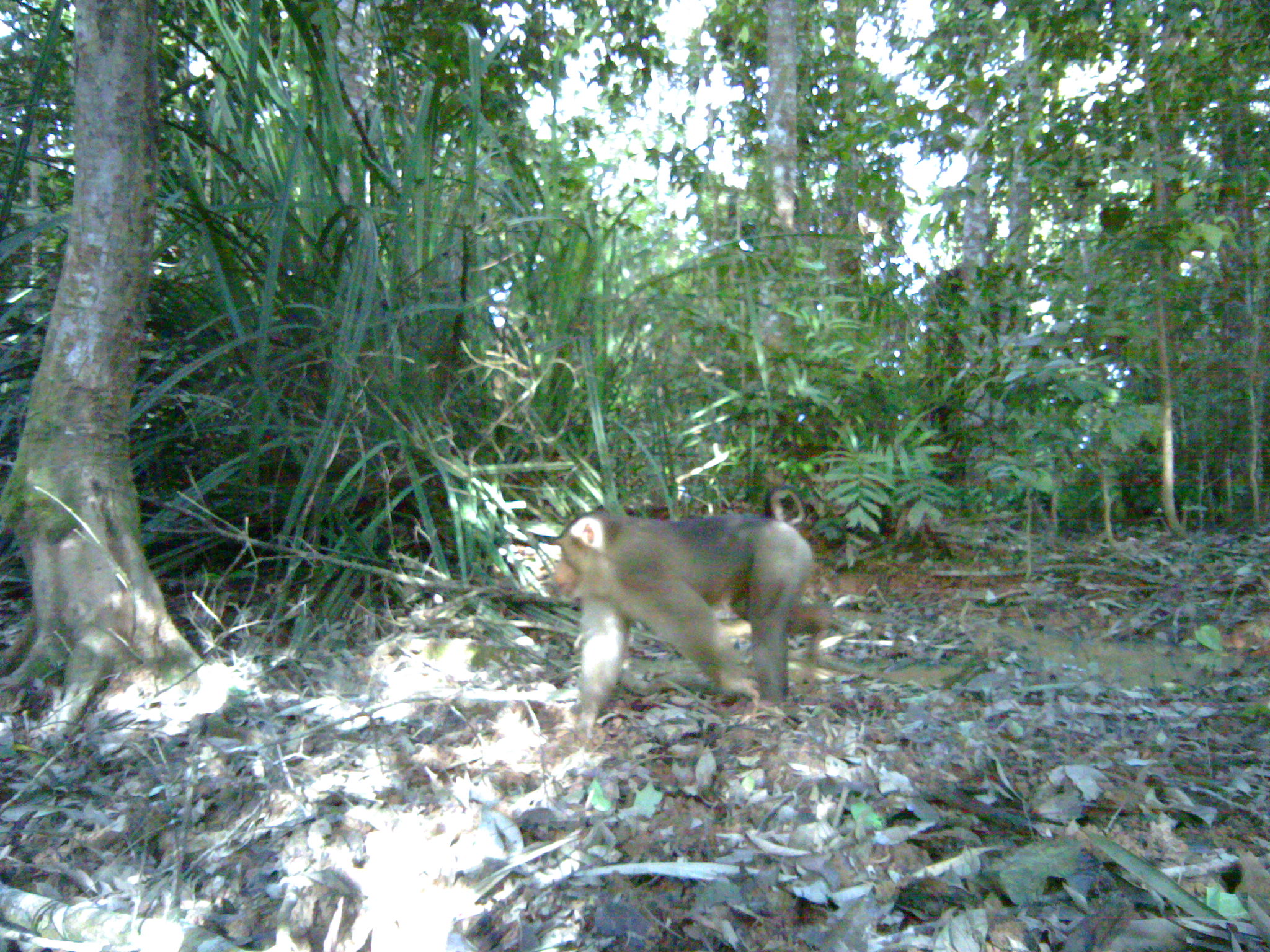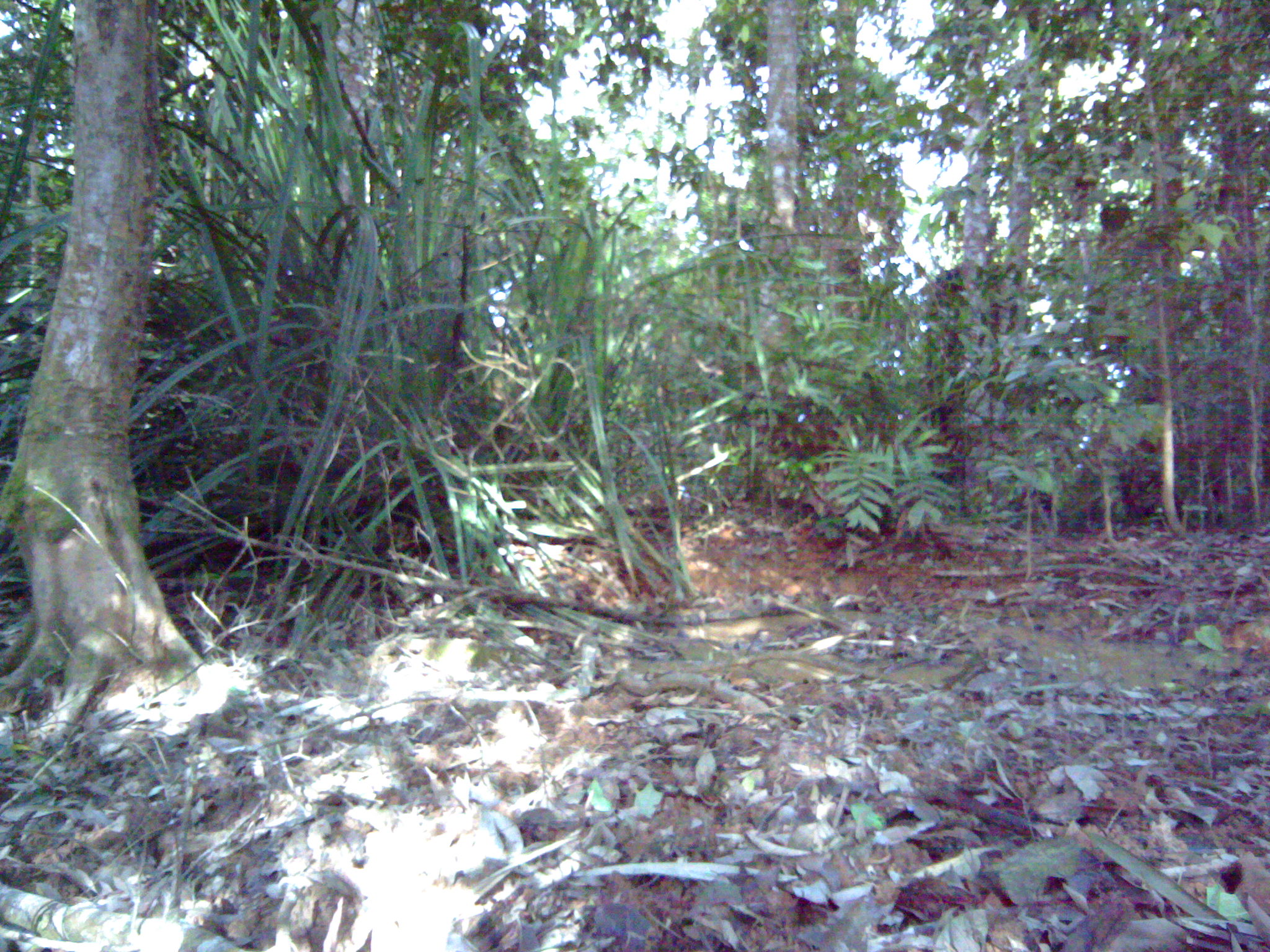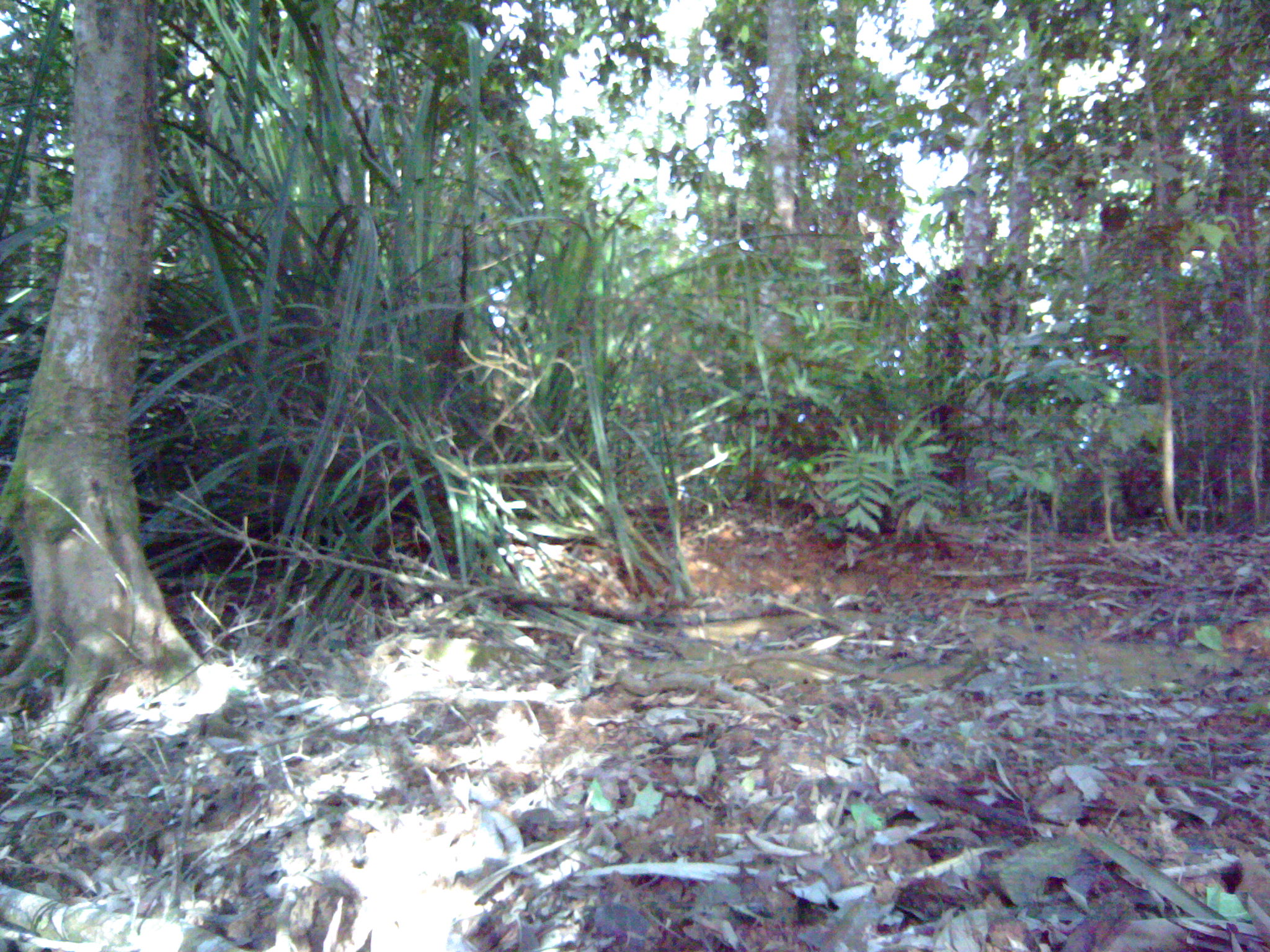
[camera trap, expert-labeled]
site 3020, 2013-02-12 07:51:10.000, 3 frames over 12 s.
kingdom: Animalia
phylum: Chordata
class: Mammalia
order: Primates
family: Cercopithecidae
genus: Macaca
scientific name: Macaca nemestrina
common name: southern pig-tailed macaque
Macaca nemestrina (southern pig-tailed macaque), count 1.